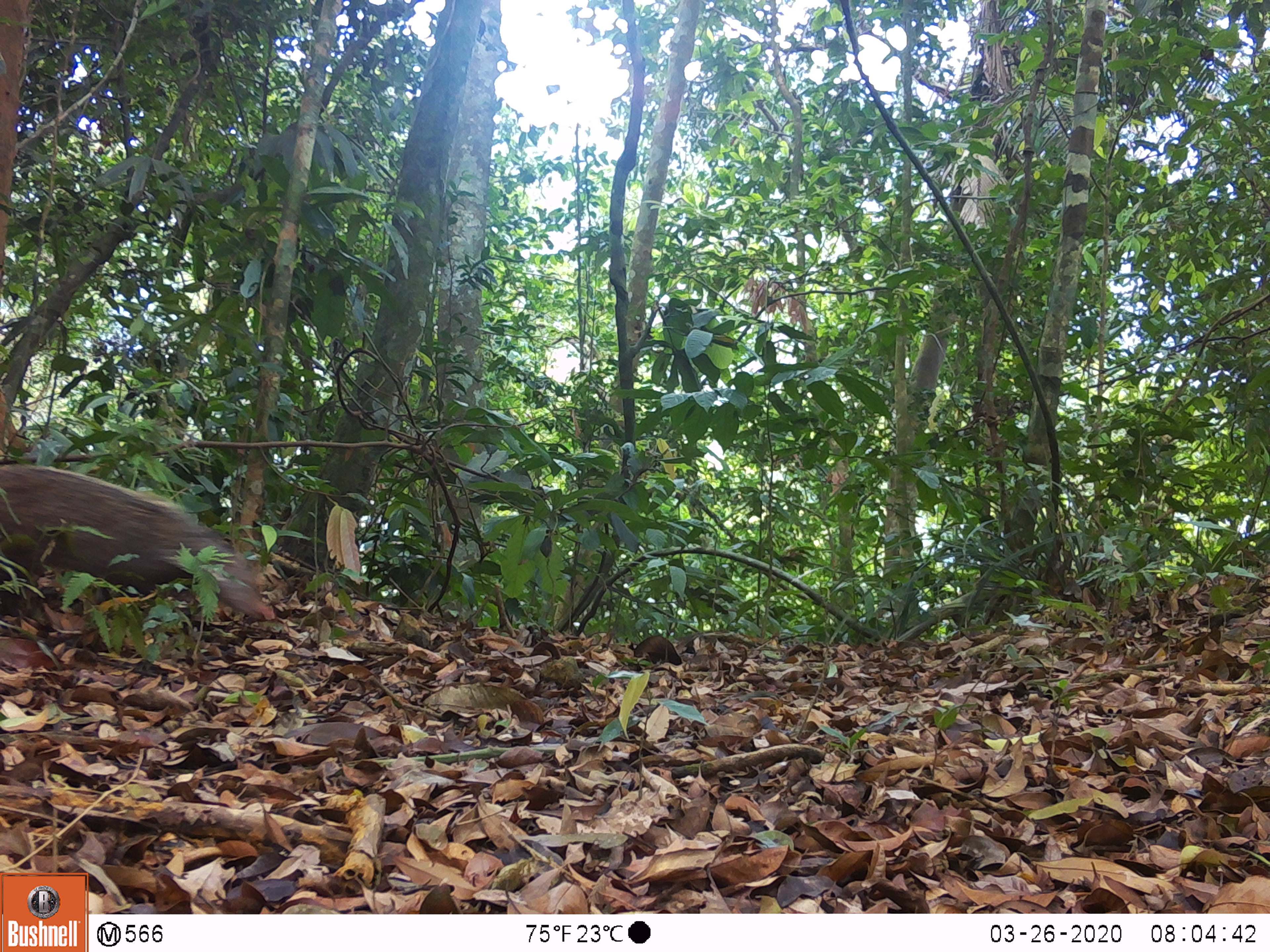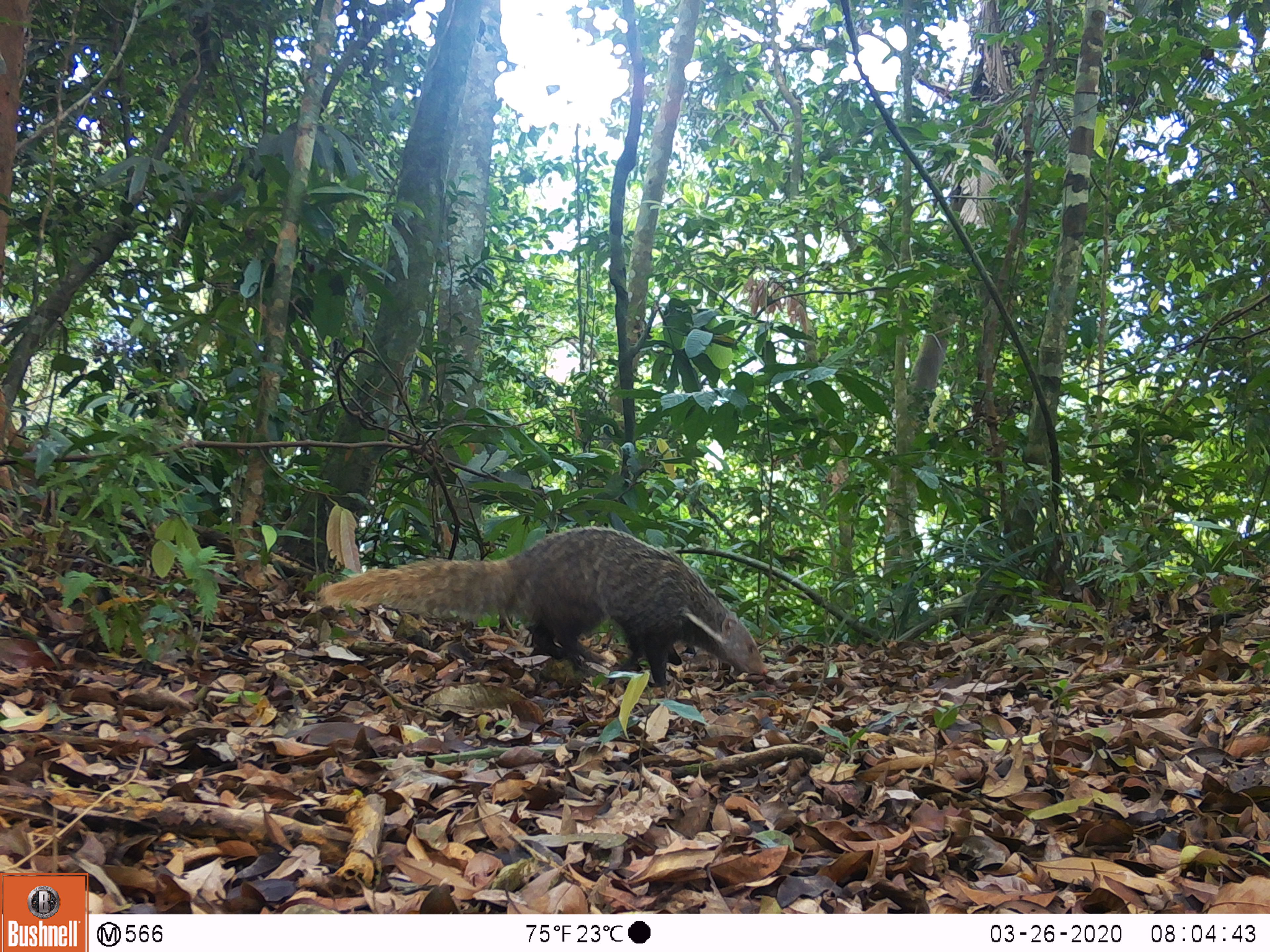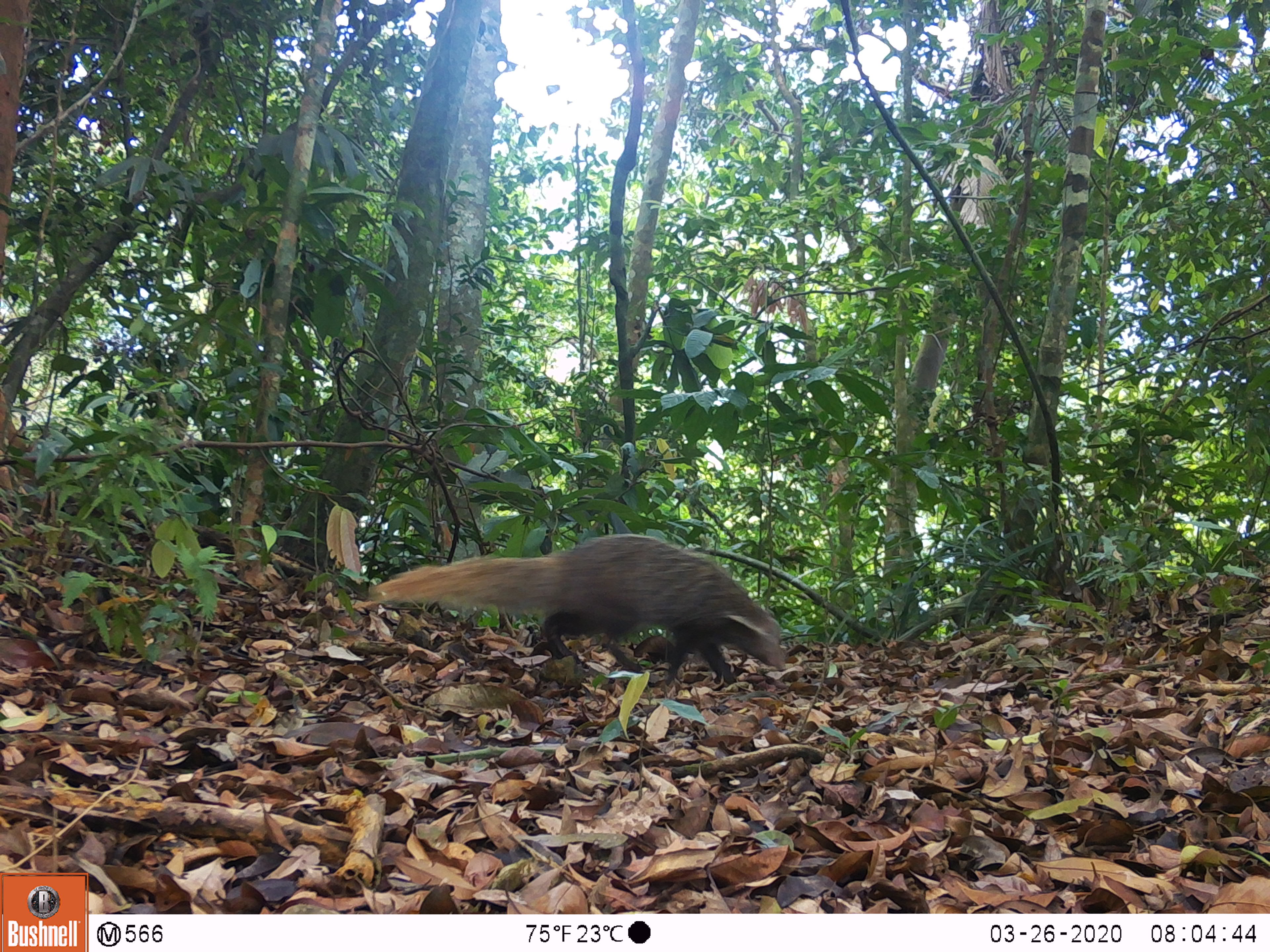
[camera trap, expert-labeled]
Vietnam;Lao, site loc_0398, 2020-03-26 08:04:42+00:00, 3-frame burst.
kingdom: Animalia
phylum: Chordata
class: Mammalia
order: Carnivora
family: Herpestidae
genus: Urva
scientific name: Urva urva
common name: crab-eating mongoose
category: crab eating mongoose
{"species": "crab eating mongoose (crab-eating mongoose) (Urva urva)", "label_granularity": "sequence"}